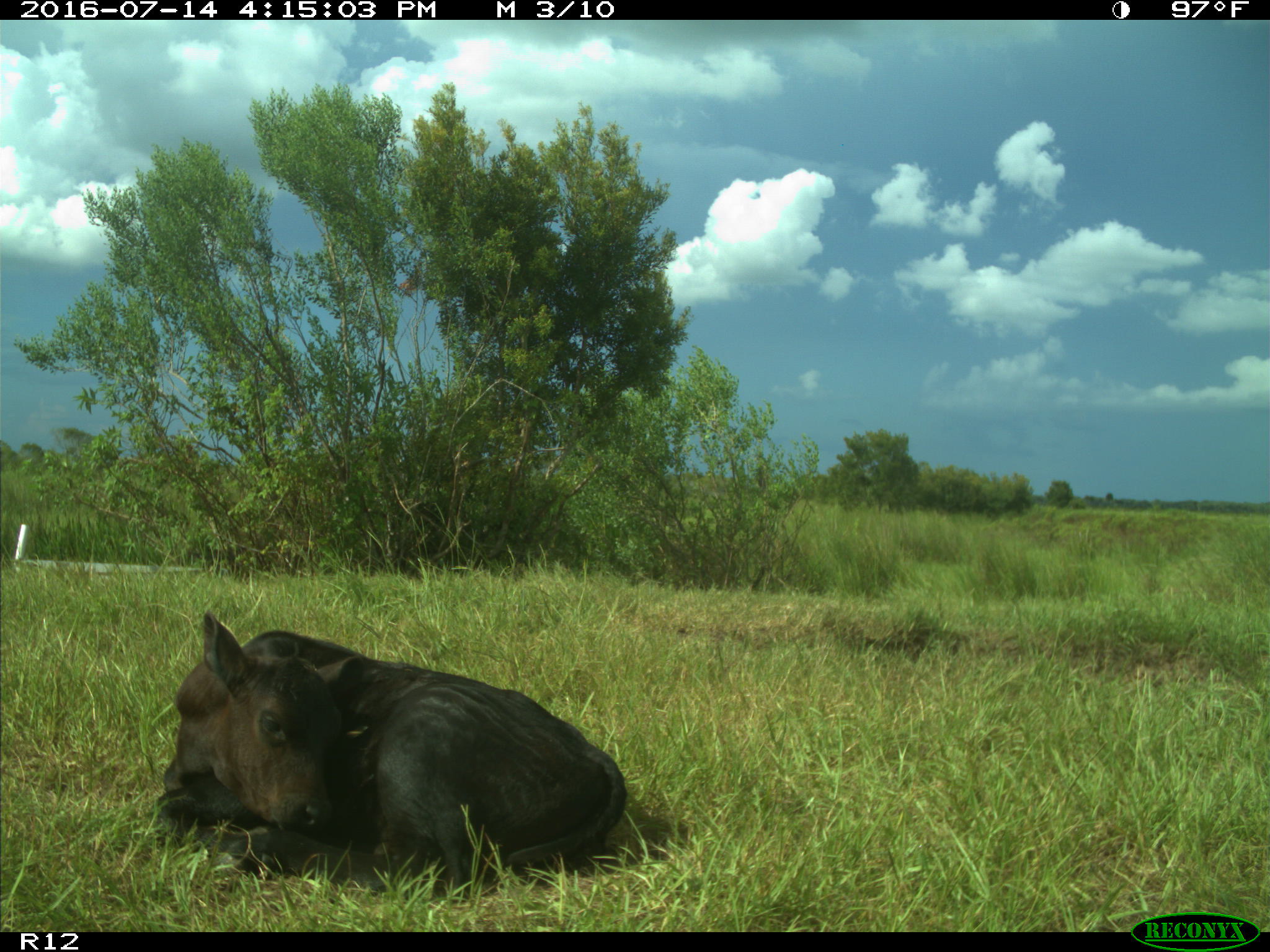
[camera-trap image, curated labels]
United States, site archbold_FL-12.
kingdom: Animalia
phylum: Chordata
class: Mammalia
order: Artiodactyla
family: Bovidae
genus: Bos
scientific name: Bos taurus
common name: domestic cow